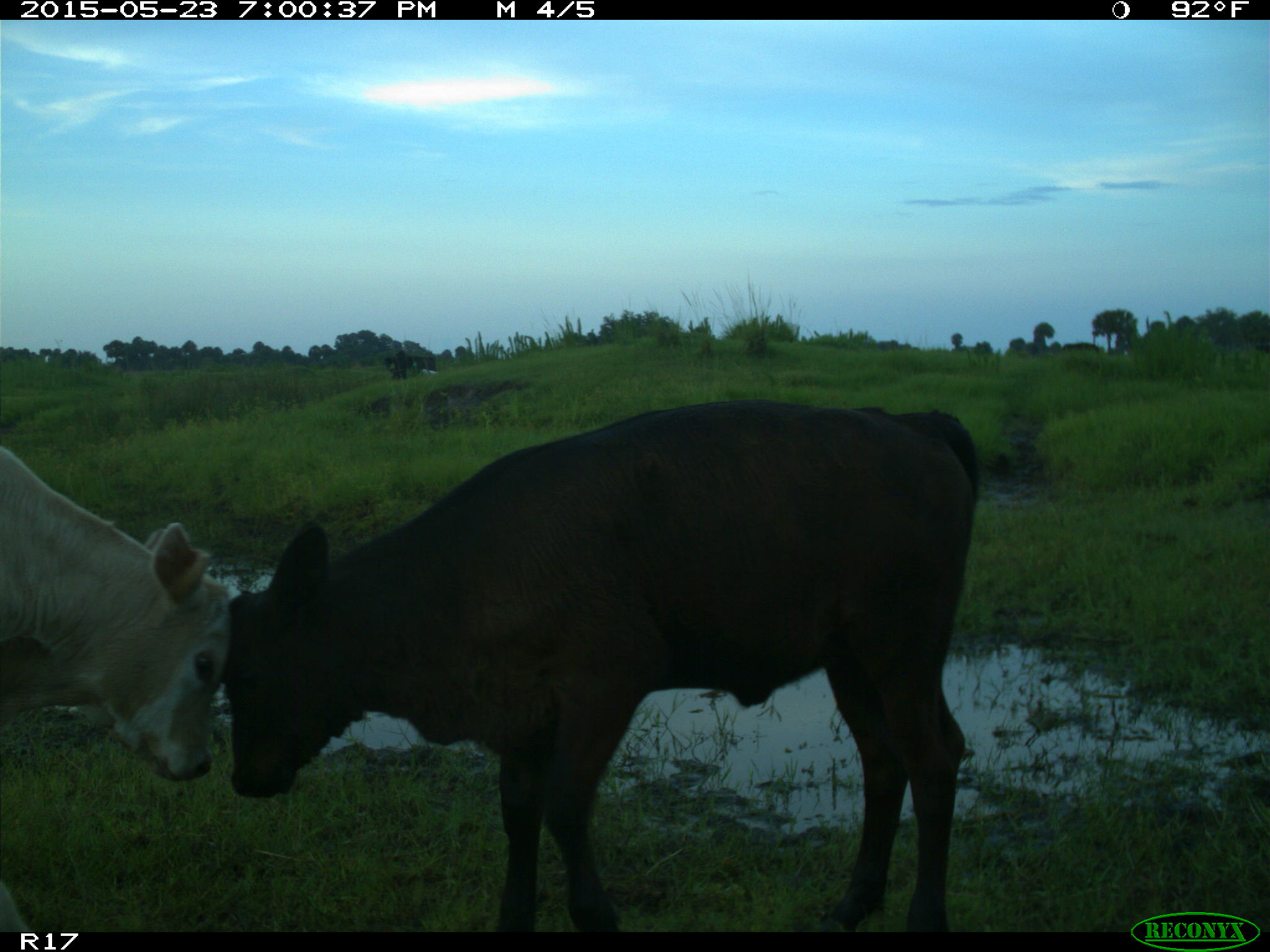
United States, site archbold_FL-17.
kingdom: Animalia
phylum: Chordata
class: Mammalia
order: Artiodactyla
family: Bovidae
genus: Bos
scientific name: Bos taurus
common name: domestic cow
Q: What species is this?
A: Bos taurus (domestic cow).